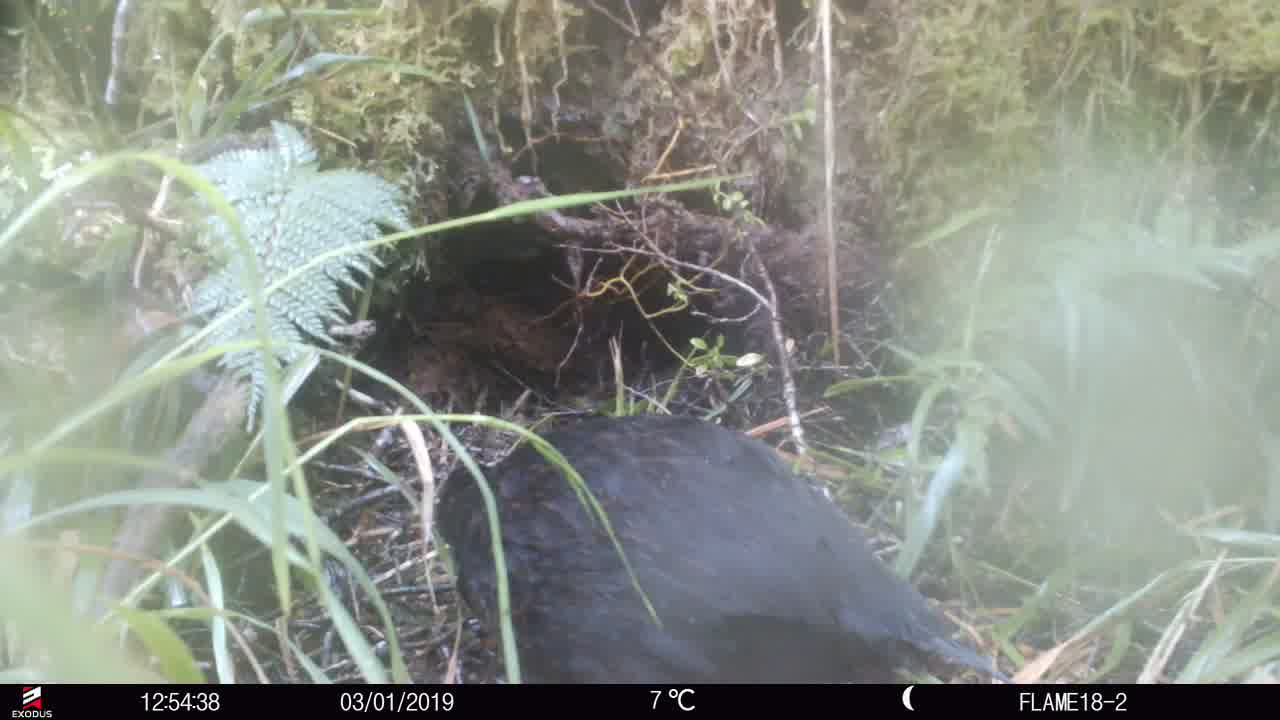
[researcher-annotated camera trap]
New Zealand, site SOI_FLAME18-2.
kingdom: Animalia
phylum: Chordata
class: Aves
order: Gruiformes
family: Rallidae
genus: Gallirallus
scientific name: Gallirallus australis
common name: weka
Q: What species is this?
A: Weka (Gallirallus australis).